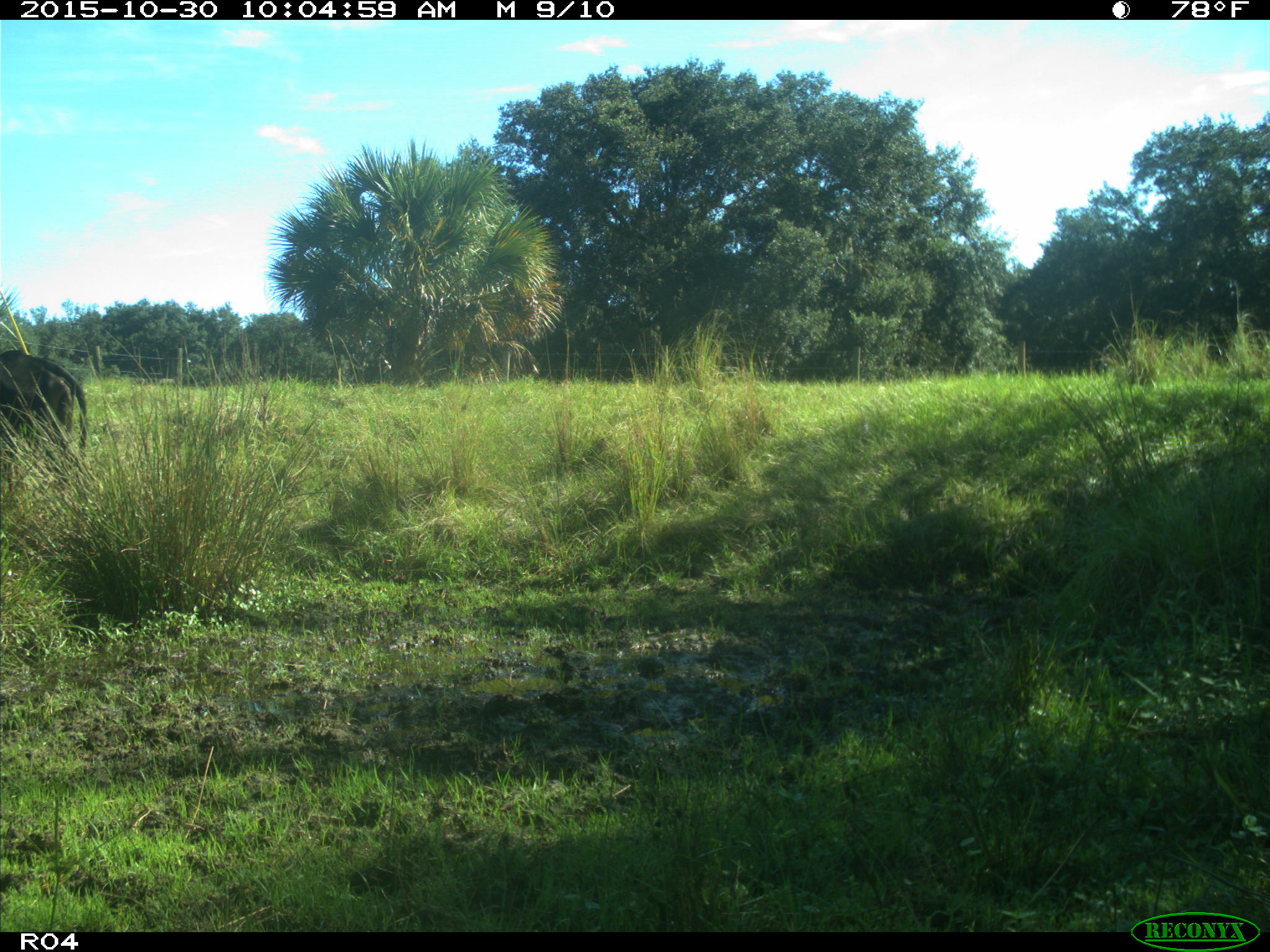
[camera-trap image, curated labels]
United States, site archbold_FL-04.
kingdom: Animalia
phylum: Chordata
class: Mammalia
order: Artiodactyla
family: Bovidae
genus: Bos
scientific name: Bos taurus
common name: domestic cow